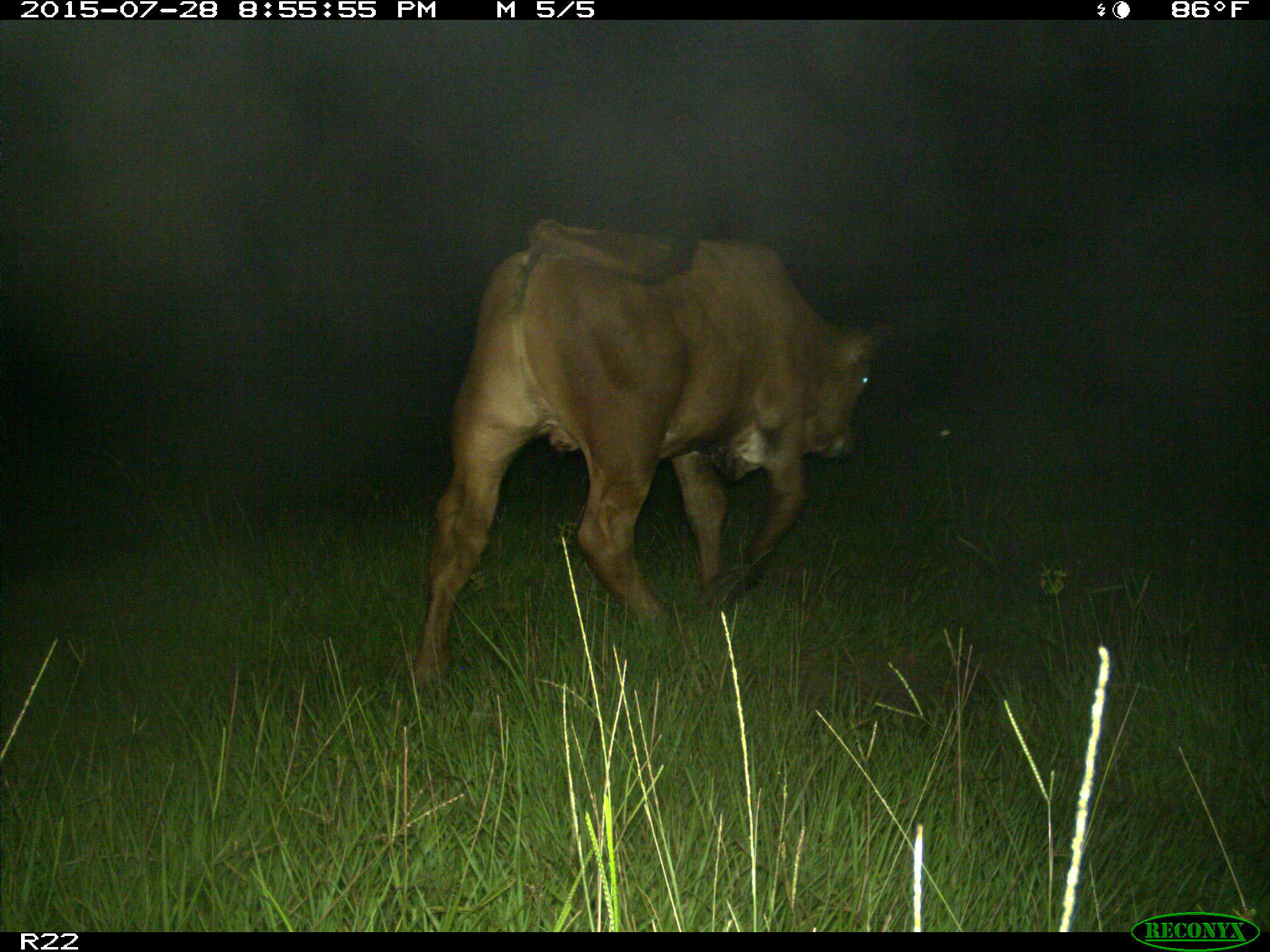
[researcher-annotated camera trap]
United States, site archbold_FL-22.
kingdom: Animalia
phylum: Chordata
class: Mammalia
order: Artiodactyla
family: Bovidae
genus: Bos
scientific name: Bos taurus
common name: domestic cow